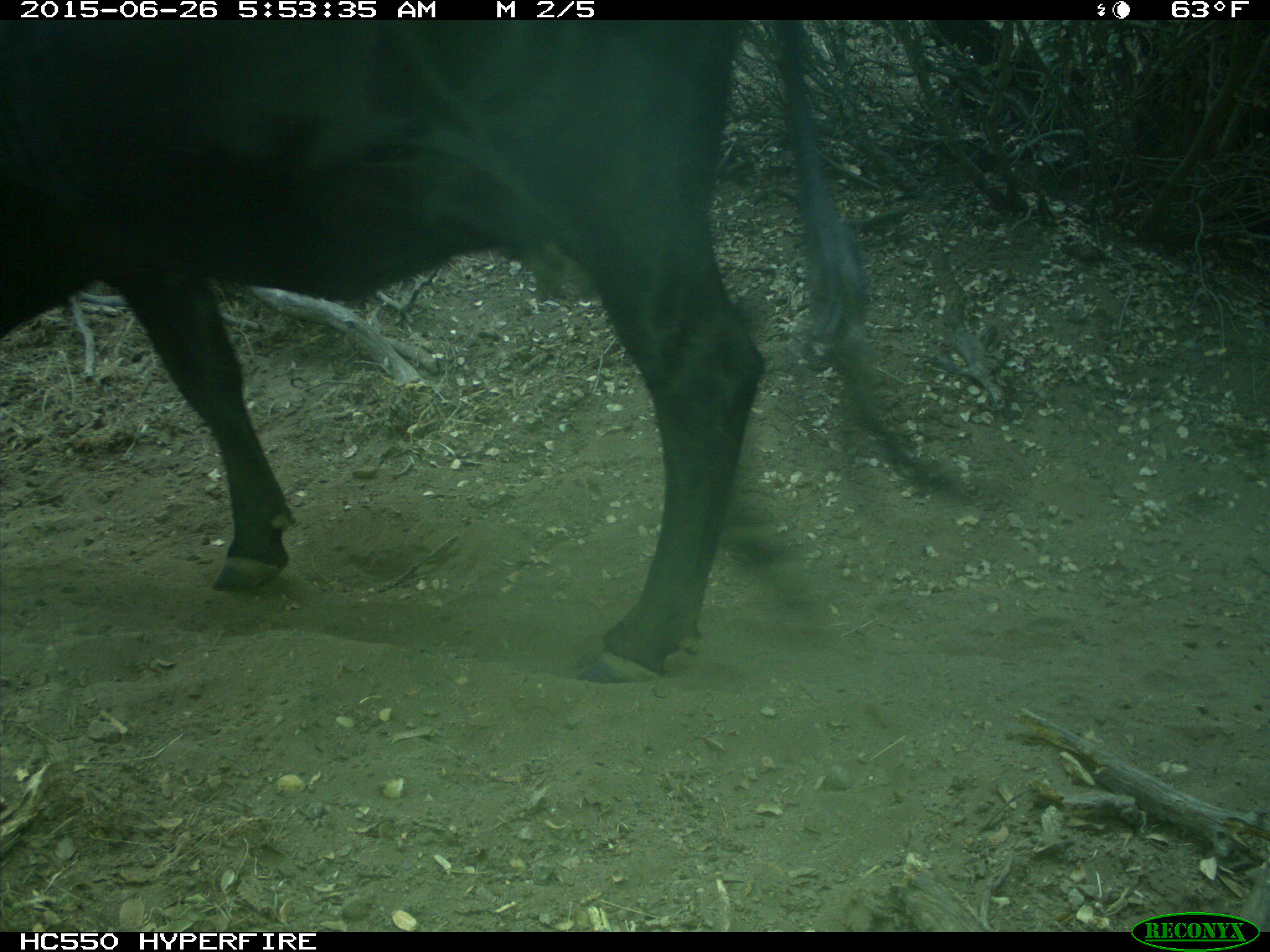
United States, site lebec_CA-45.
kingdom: Animalia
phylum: Chordata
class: Mammalia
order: Artiodactyla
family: Bovidae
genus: Bos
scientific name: Bos taurus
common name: domestic cow